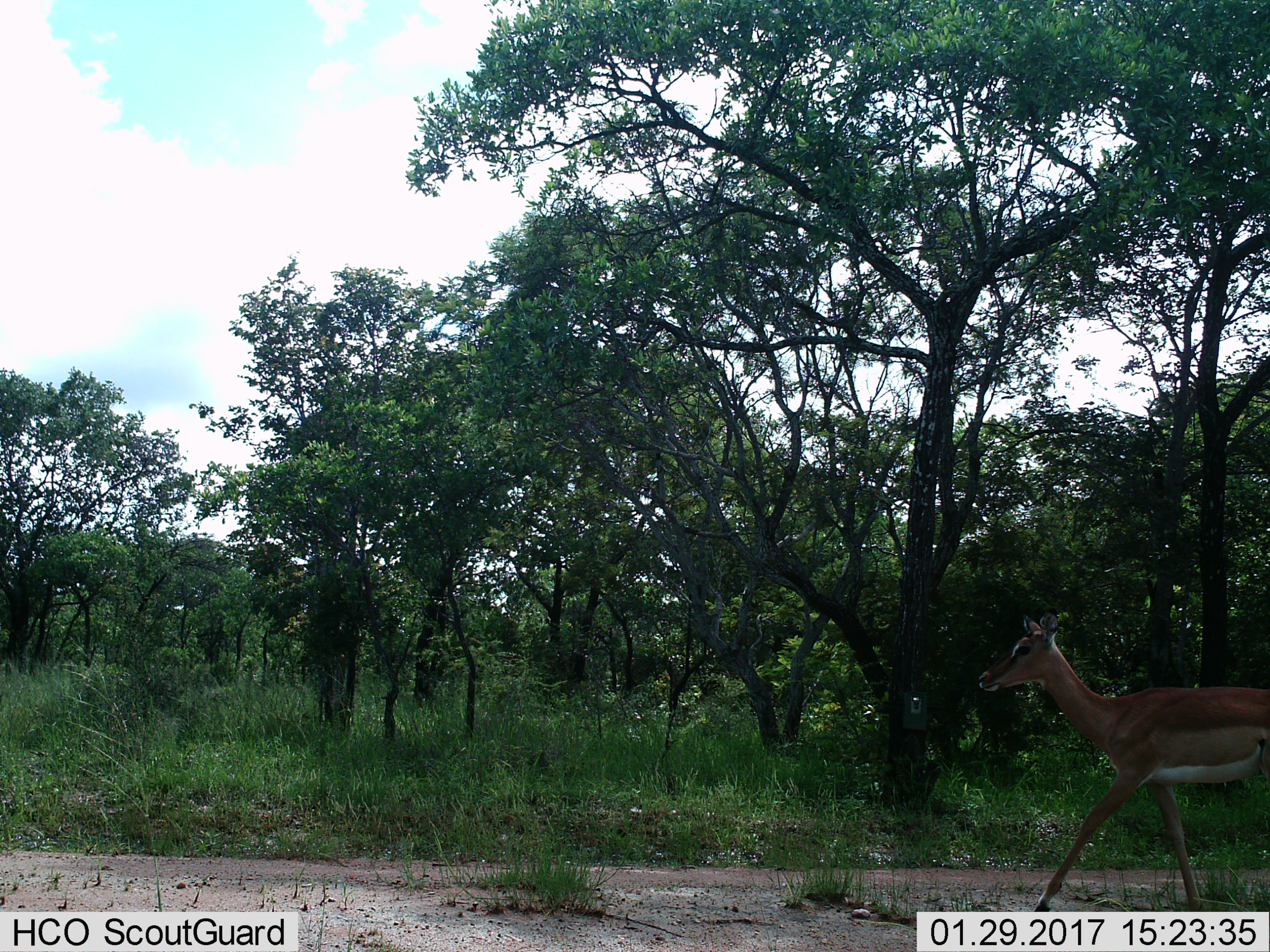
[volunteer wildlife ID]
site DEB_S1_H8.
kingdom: Animalia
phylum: Chordata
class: Mammalia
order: Artiodactyla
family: Bovidae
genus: Aepyceros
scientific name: Aepyceros melampus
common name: impala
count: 1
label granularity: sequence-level